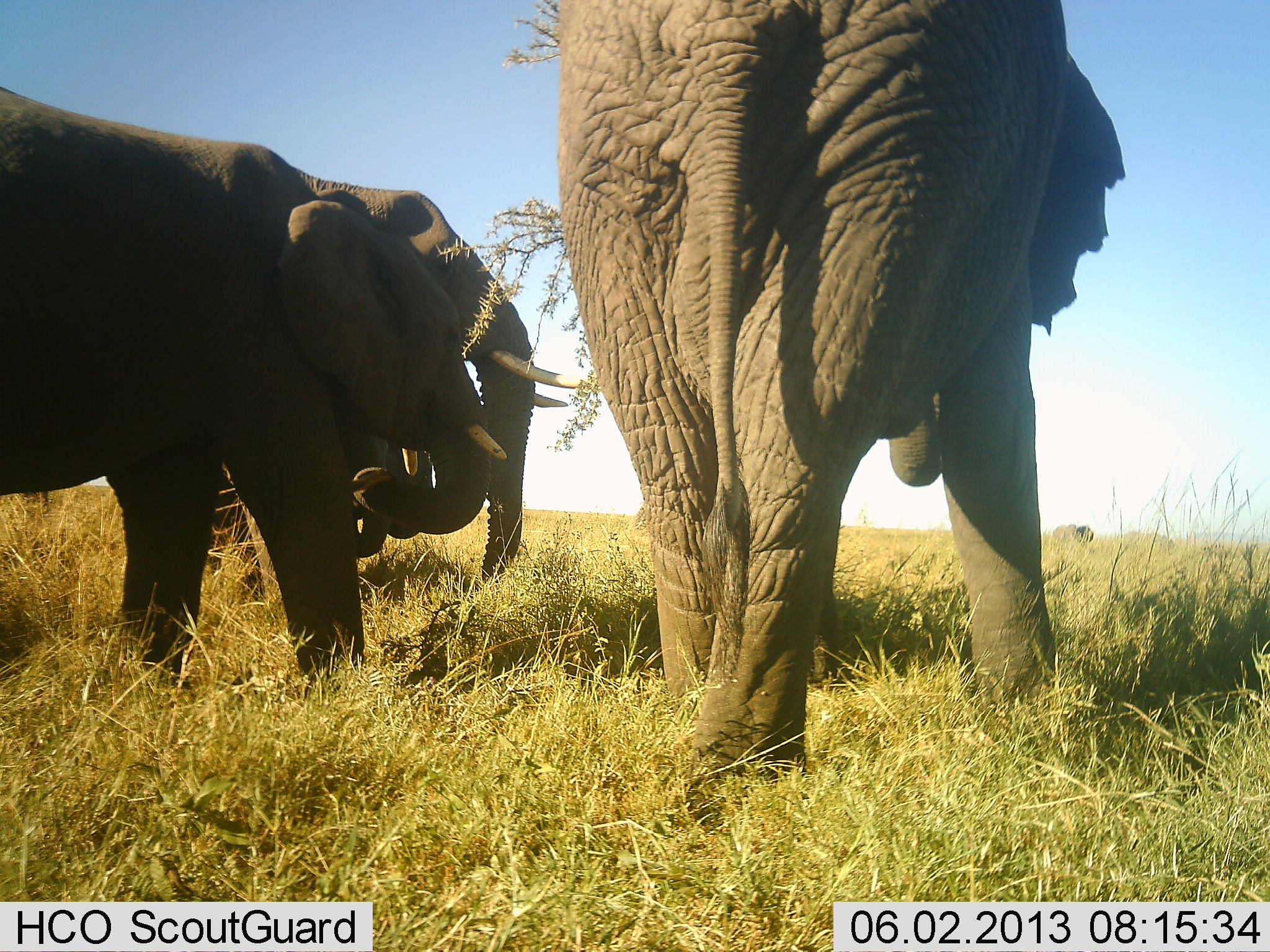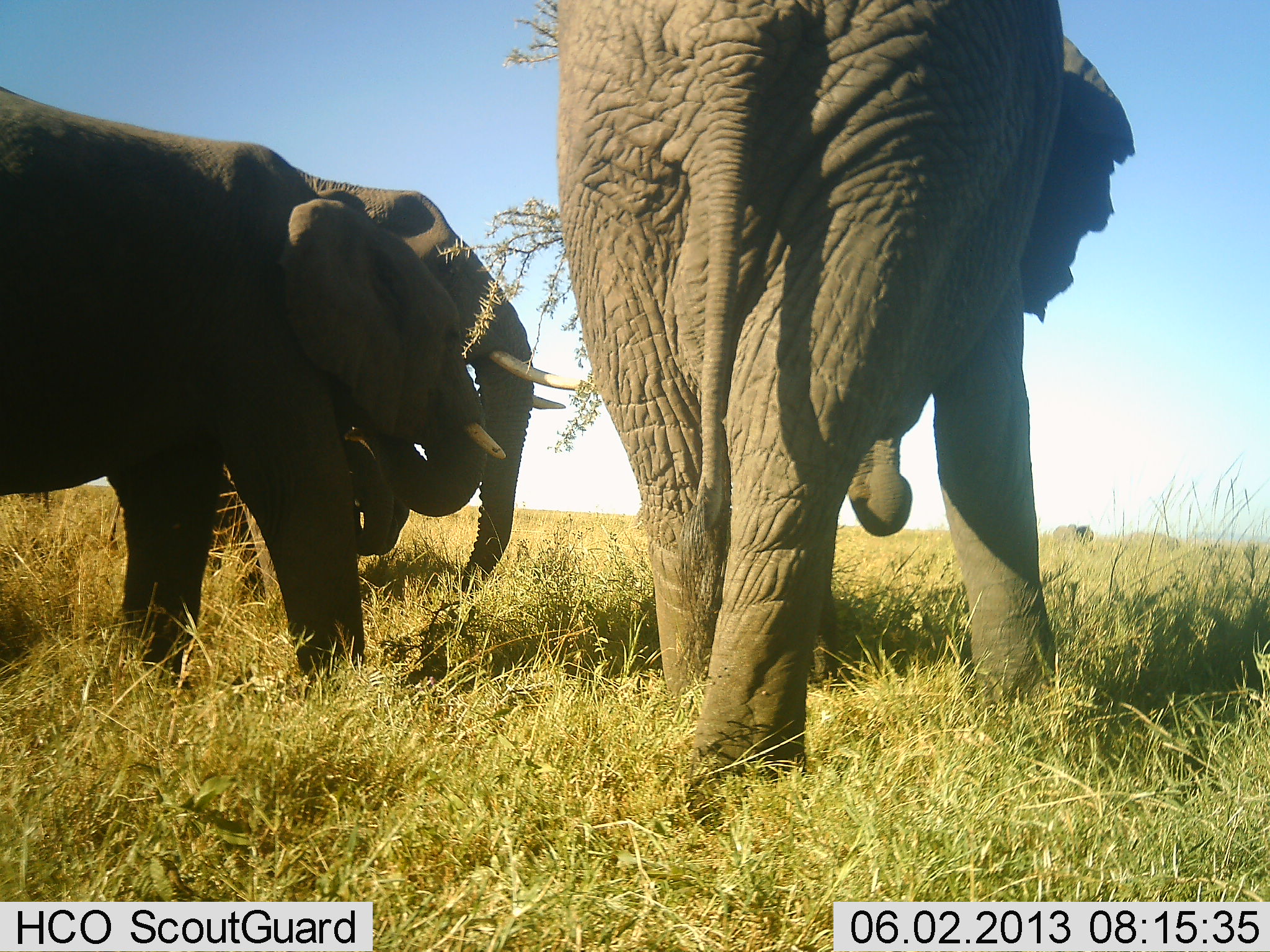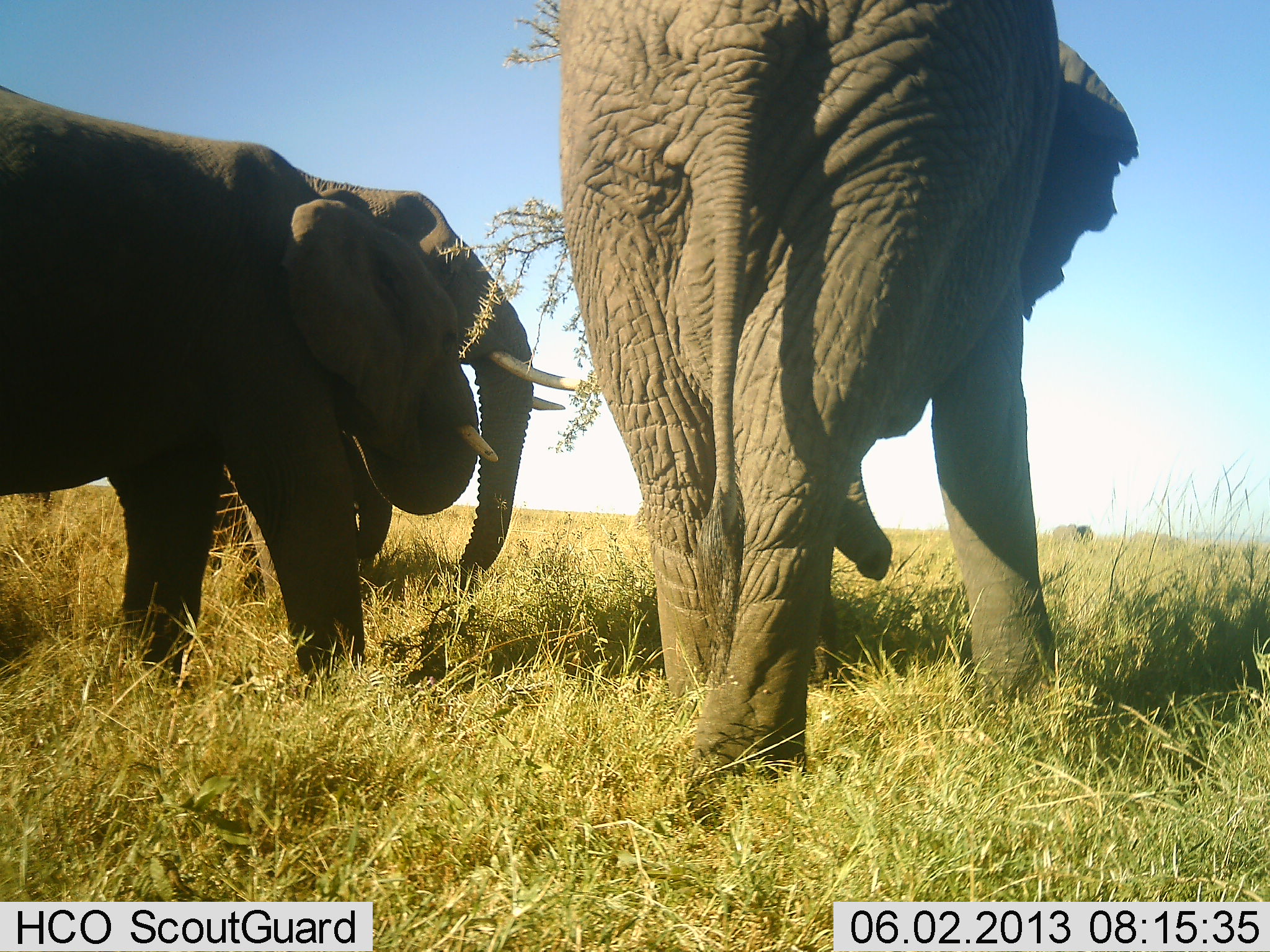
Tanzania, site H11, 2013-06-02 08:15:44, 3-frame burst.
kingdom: Animalia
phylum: Chordata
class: Mammalia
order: Proboscidea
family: Elephantidae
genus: Loxodonta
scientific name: Loxodonta africana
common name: african bush elephant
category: elephant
Elephant (african bush elephant) (Loxodonta africana), count 3. Behavior (volunteer vote fractions): standing 36%, resting 0%, moving 14%, interacting 9%. Young present (vote fraction): 14%. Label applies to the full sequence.